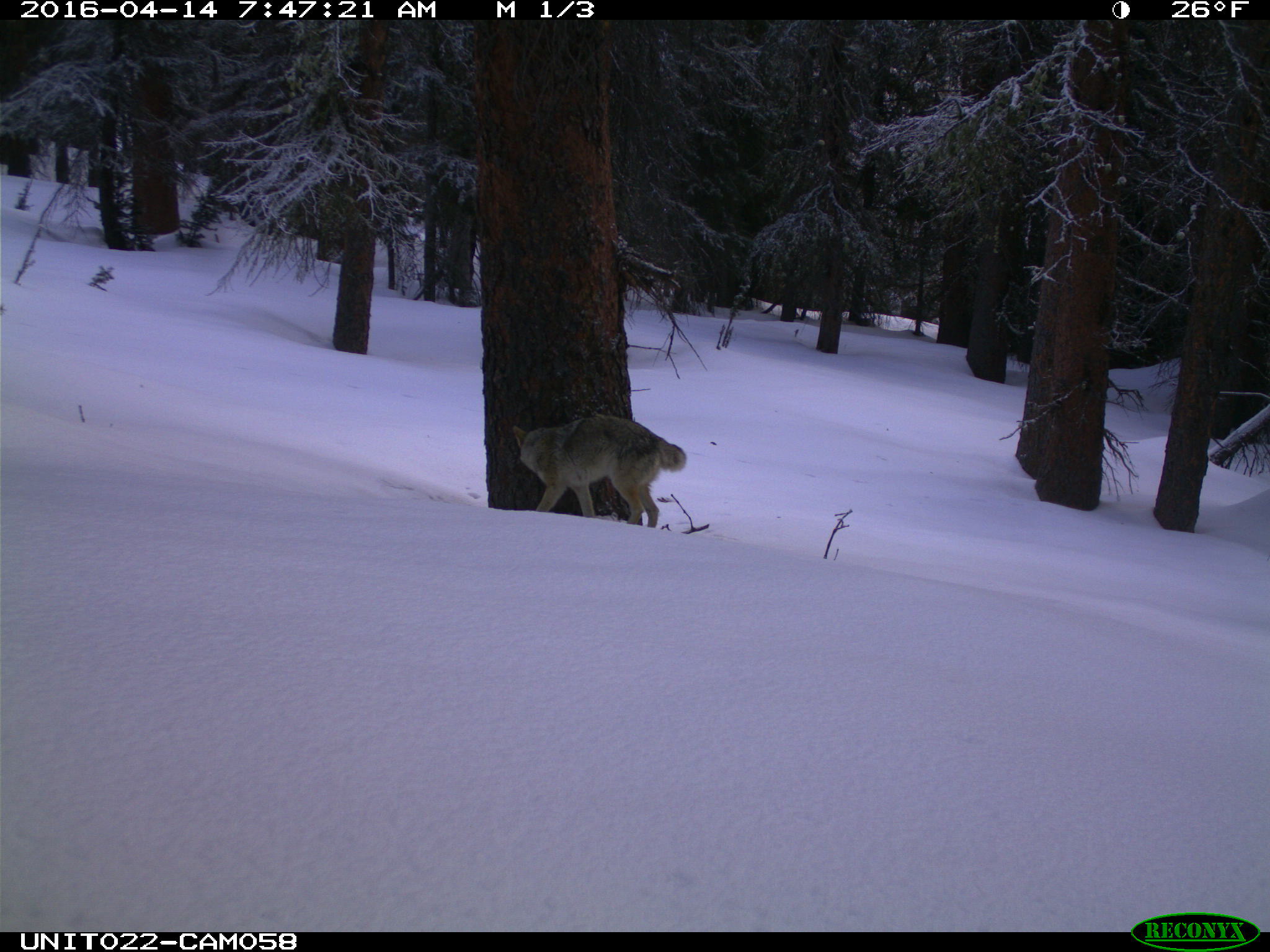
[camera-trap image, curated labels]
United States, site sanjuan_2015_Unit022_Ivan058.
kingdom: Animalia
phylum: Chordata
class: Mammalia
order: Carnivora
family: Canidae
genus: Canis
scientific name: Canis latrans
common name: coyote